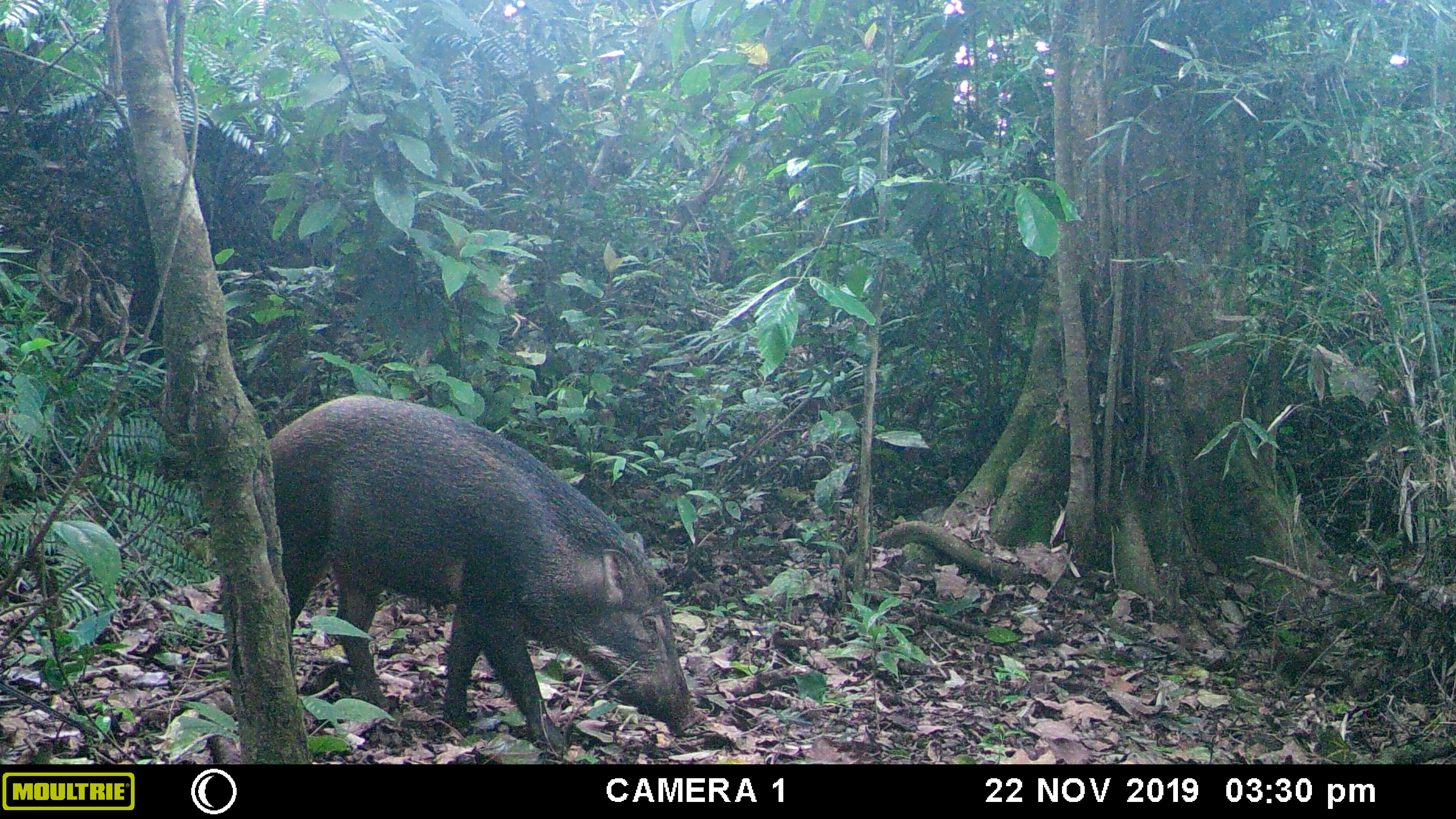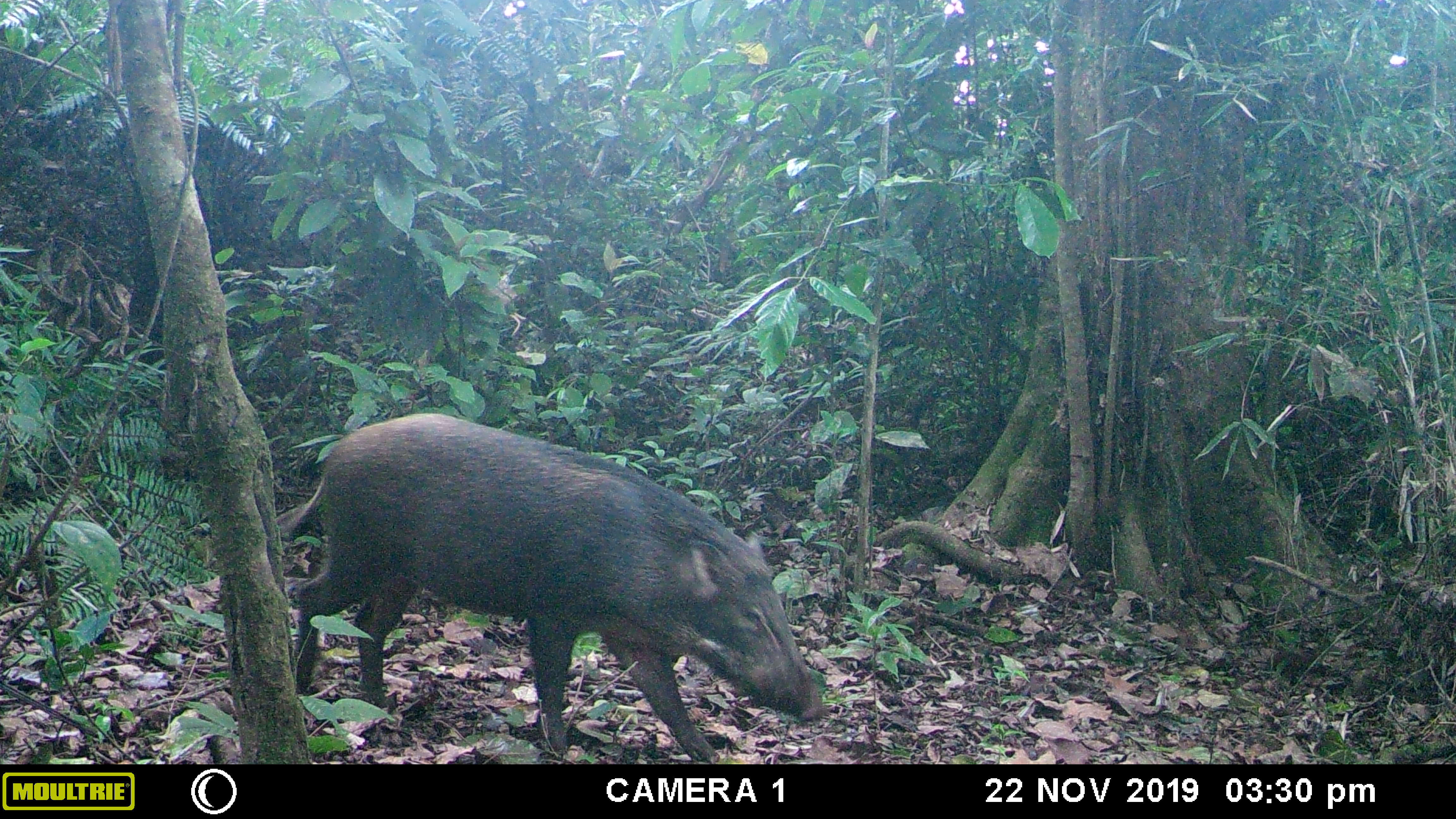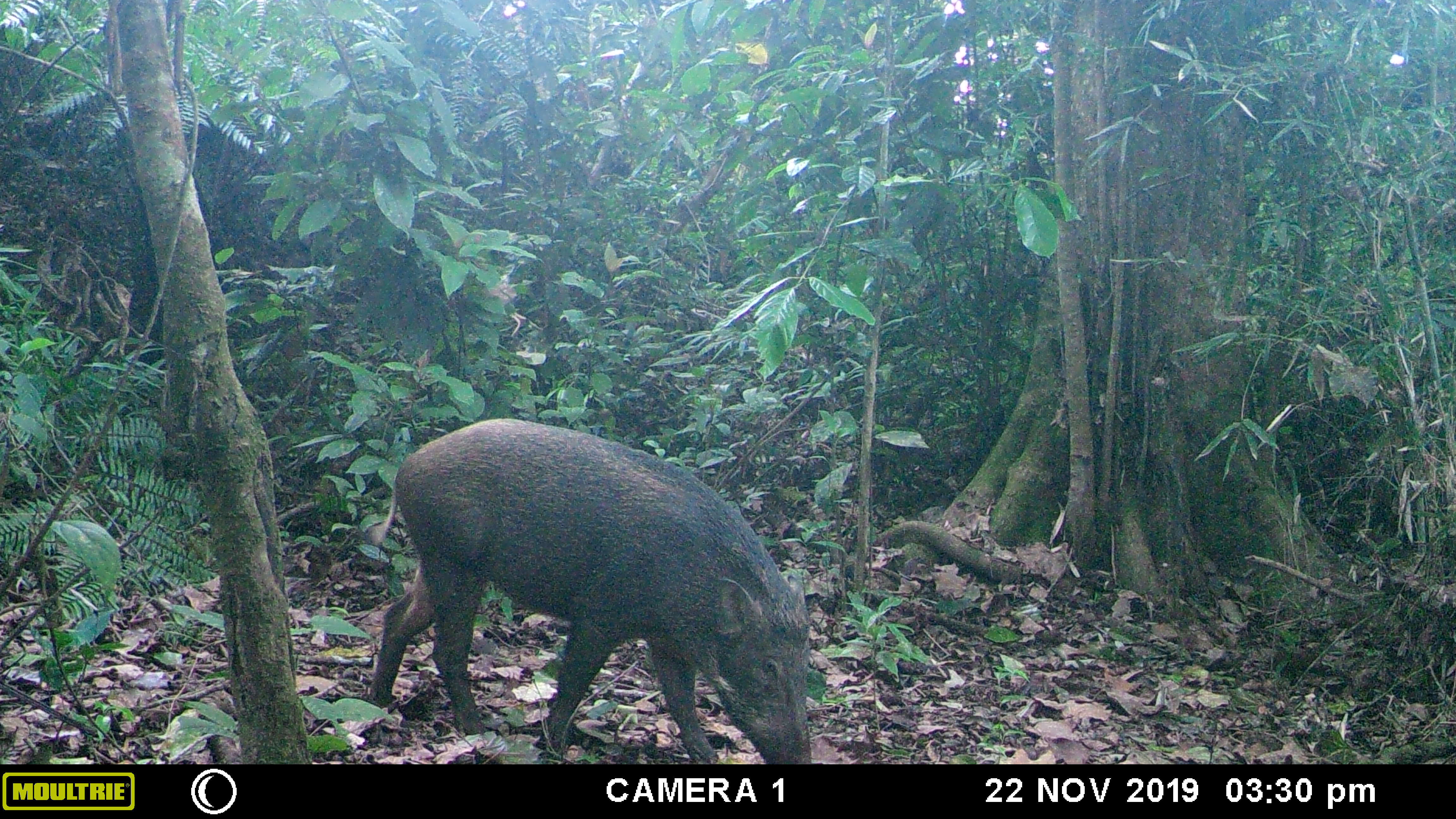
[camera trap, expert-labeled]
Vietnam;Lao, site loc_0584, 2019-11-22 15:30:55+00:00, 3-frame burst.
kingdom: Animalia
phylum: Chordata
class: Mammalia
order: Artiodactyla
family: Suidae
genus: Sus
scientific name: Sus scrofa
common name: eurasian wild pig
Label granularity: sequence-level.